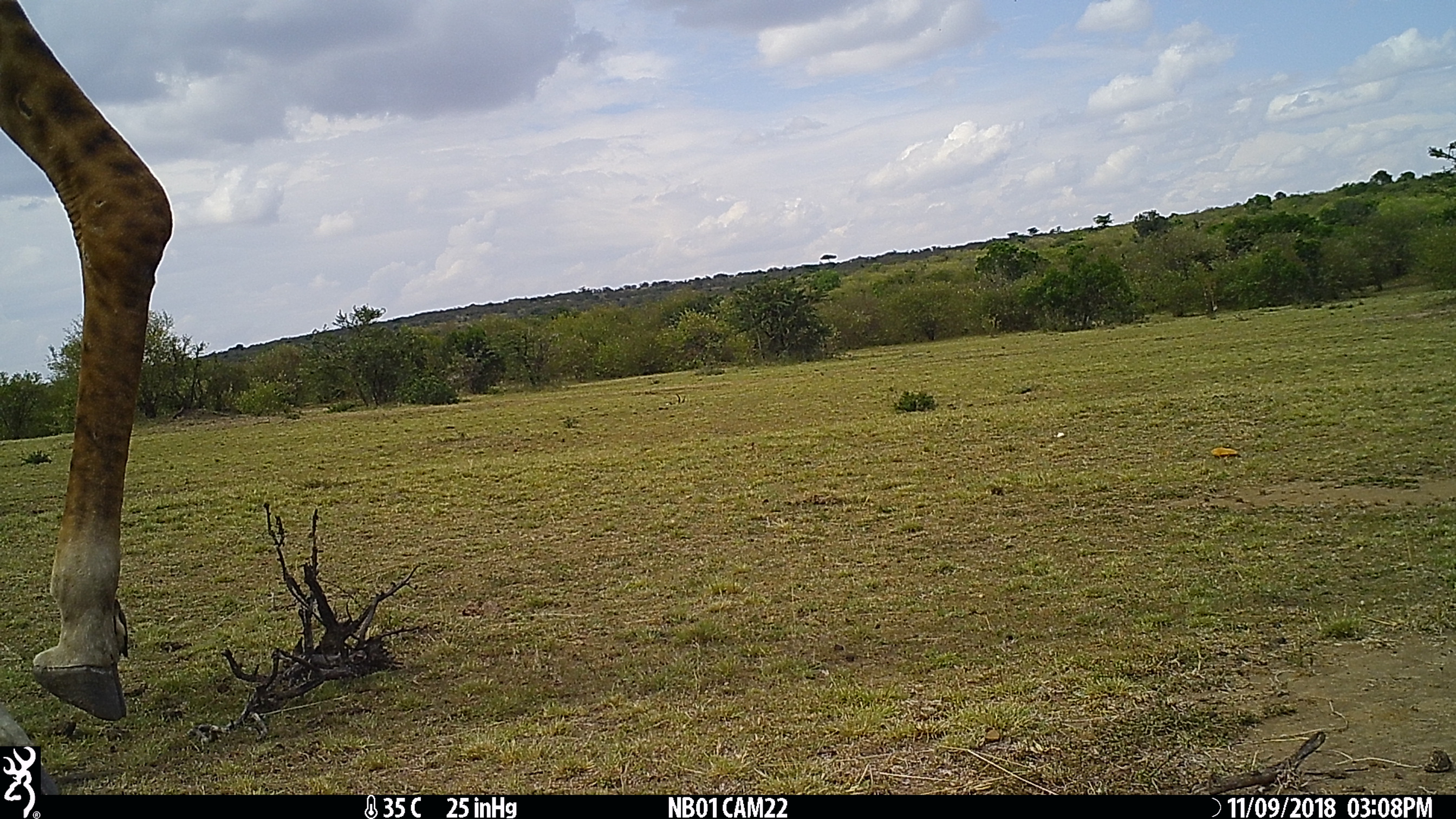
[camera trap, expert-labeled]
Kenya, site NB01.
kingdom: Animalia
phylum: Chordata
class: Mammalia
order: Artiodactyla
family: Giraffidae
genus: Giraffa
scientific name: Giraffa camelopardalis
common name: northern giraffe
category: giraffe